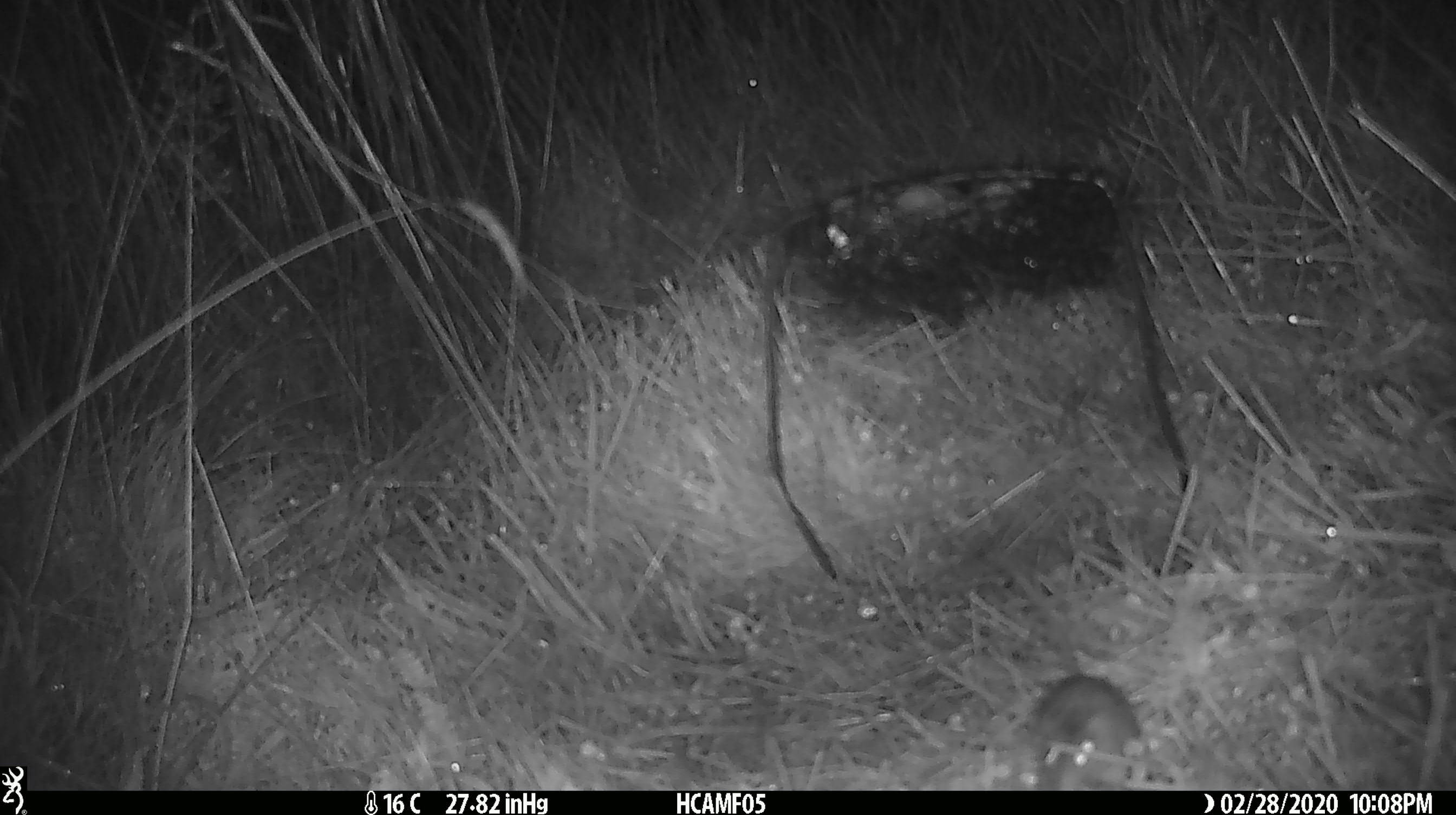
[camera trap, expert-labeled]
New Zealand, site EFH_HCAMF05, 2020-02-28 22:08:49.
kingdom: Animalia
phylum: Chordata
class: Mammalia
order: Rodentia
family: Muridae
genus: Mus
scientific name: Mus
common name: mouse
Mouse (Mus).